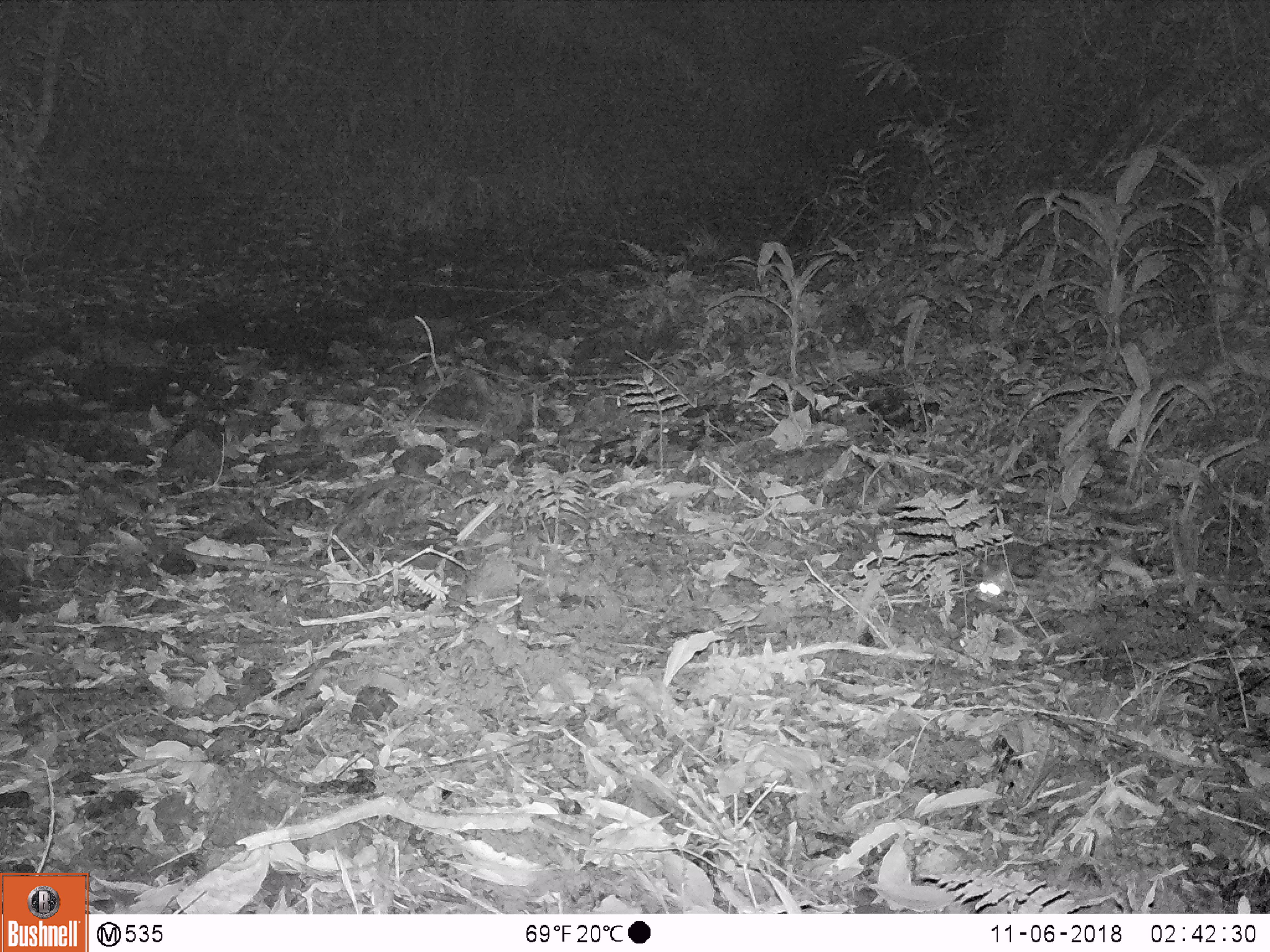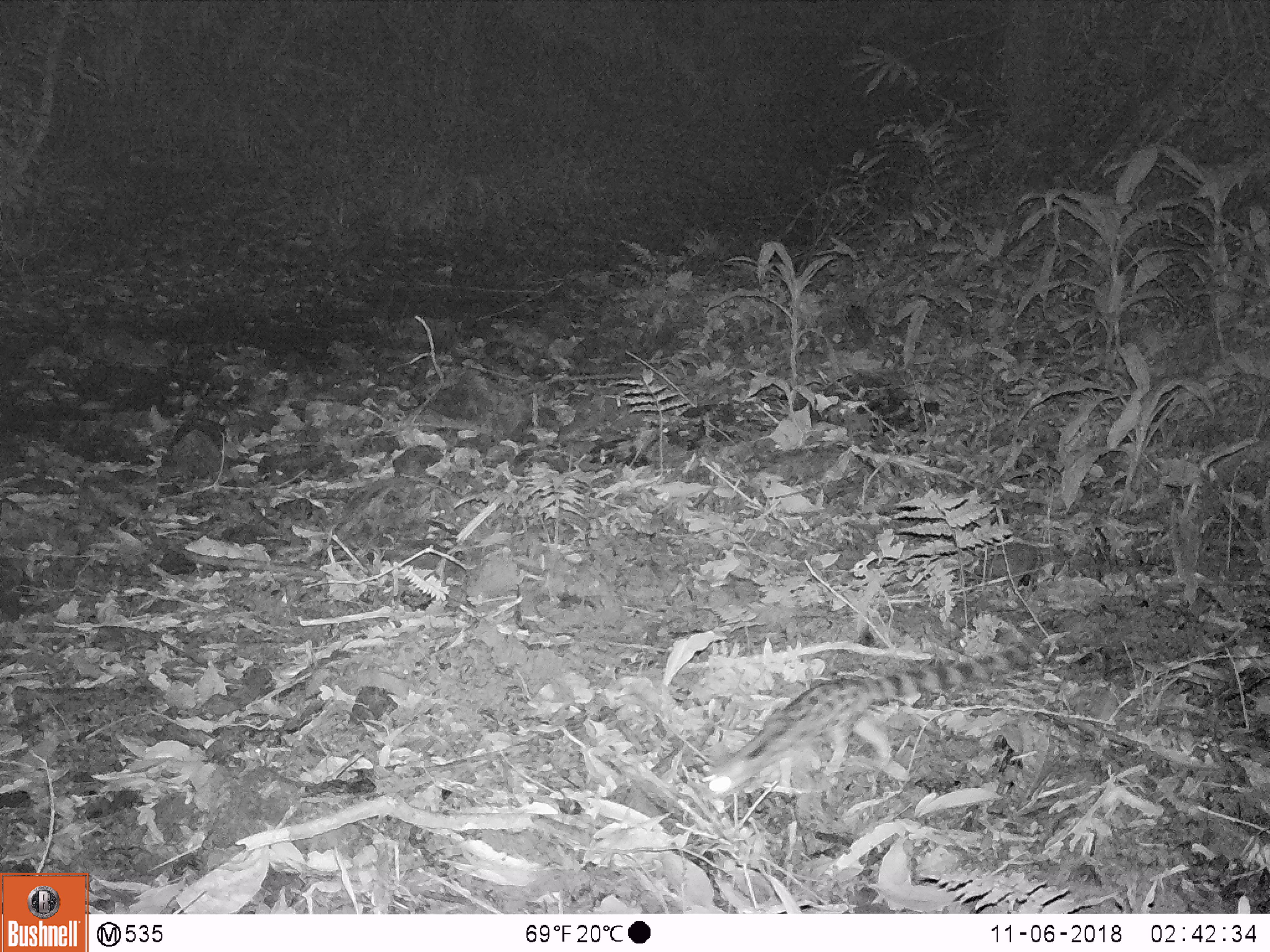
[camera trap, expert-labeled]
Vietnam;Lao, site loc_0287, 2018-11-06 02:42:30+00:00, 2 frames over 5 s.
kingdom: Animalia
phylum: Chordata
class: Mammalia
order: Carnivora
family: Prionodontidae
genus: Prionodon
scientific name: Prionodon pardicolor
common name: spotted linsang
Spotted linsang (Prionodon pardicolor). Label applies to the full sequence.